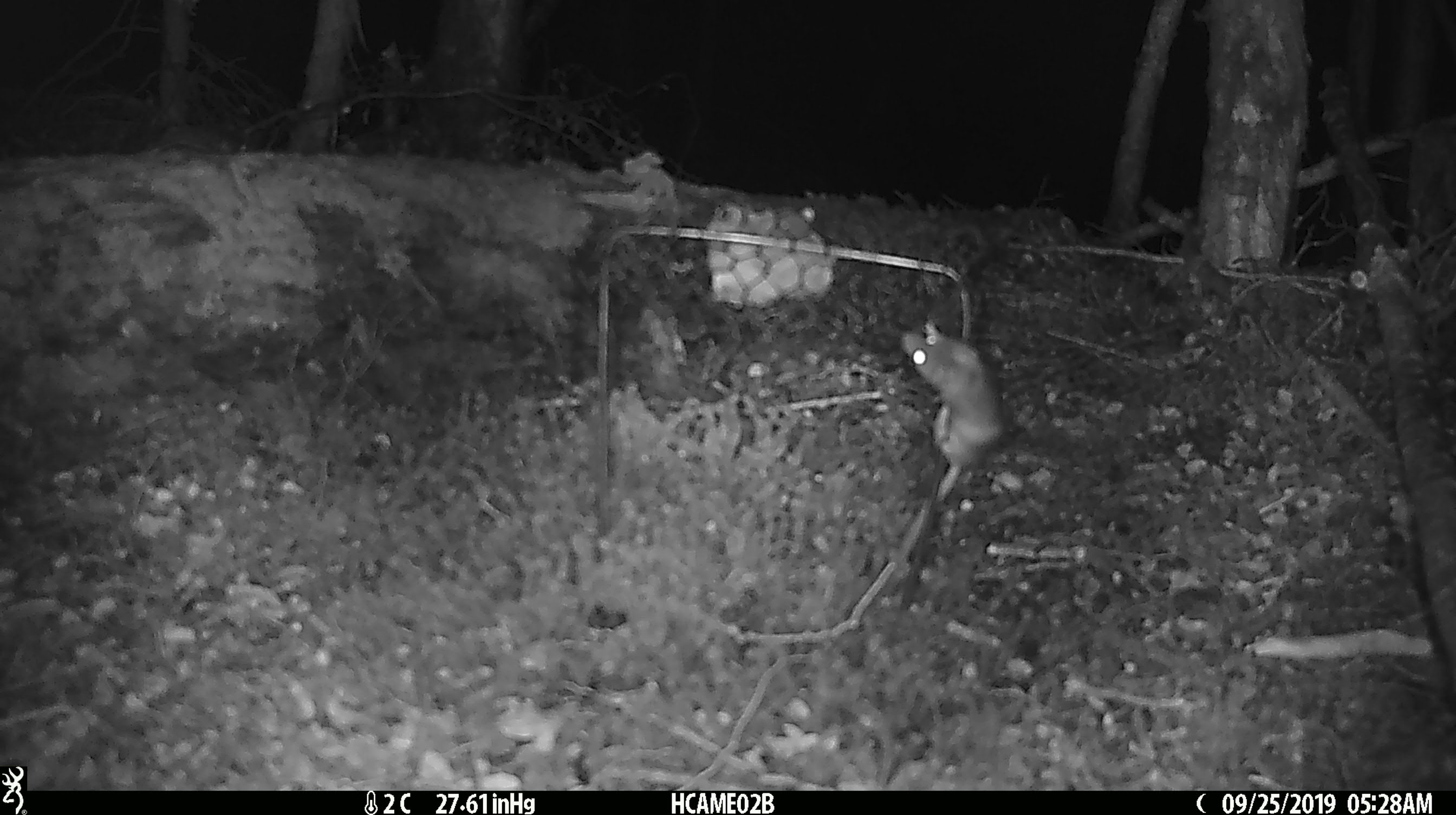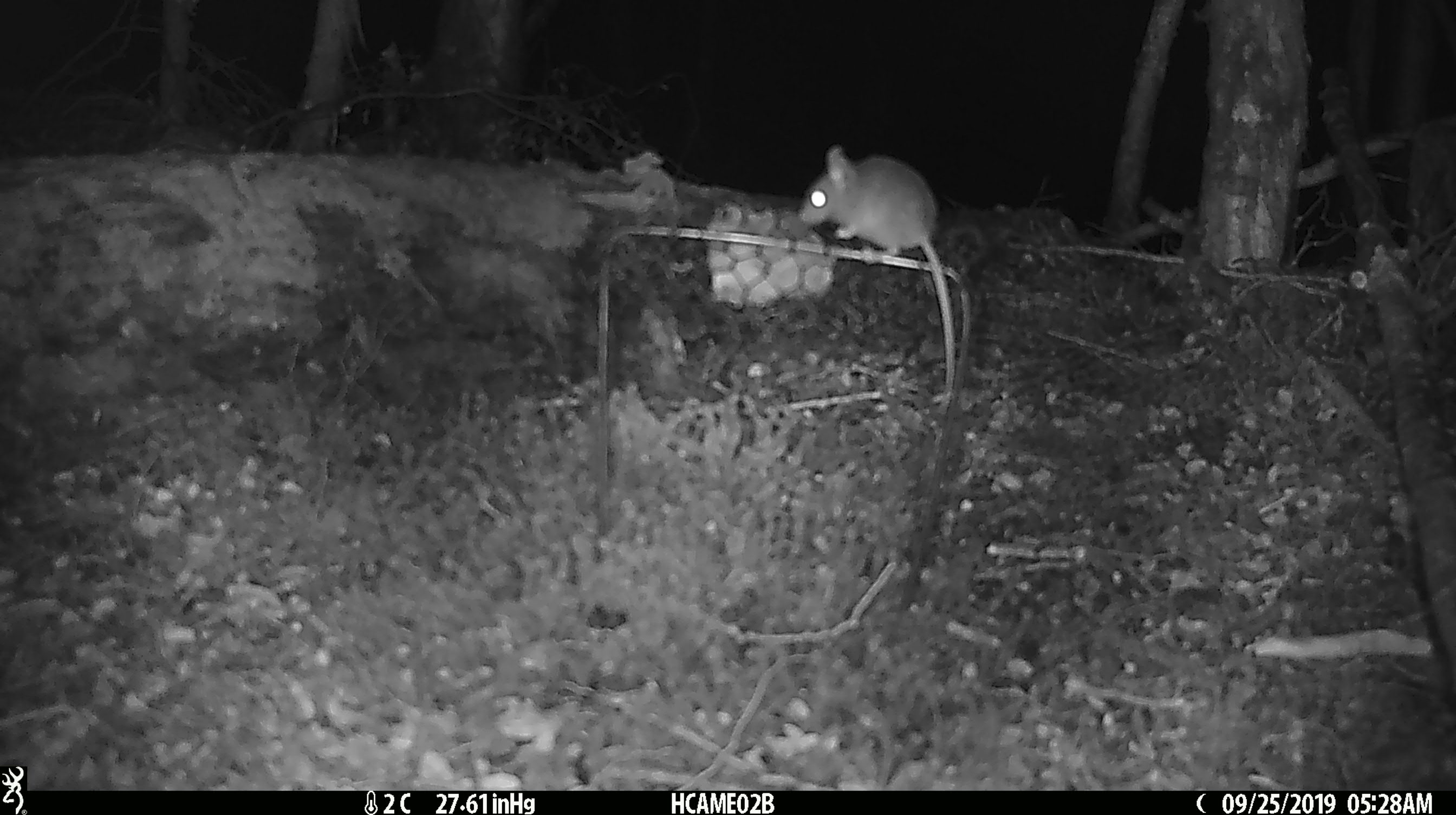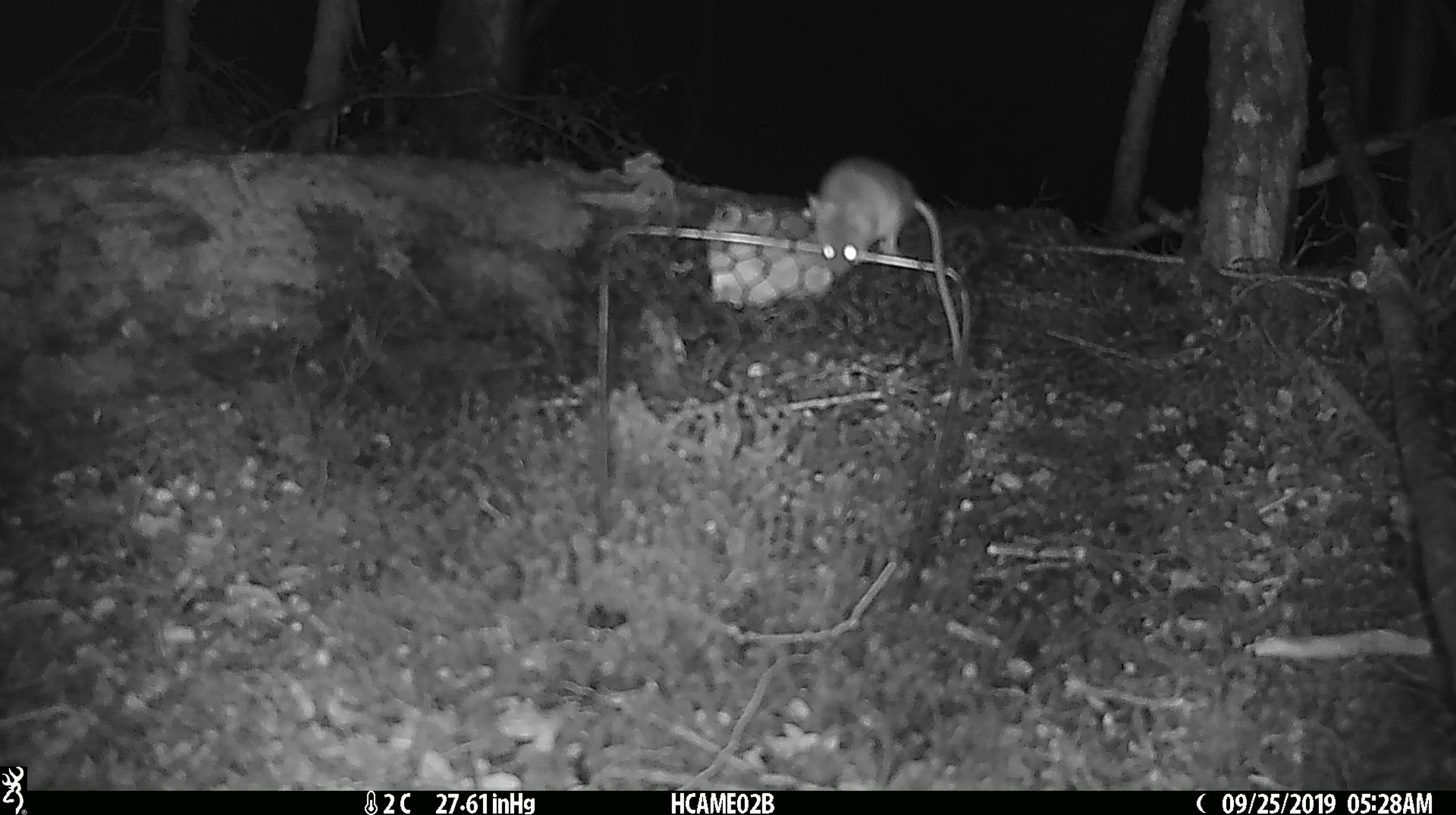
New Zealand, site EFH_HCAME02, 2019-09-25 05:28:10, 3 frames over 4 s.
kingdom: Animalia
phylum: Chordata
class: Mammalia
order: Rodentia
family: Muridae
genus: Mus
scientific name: Mus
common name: mouse